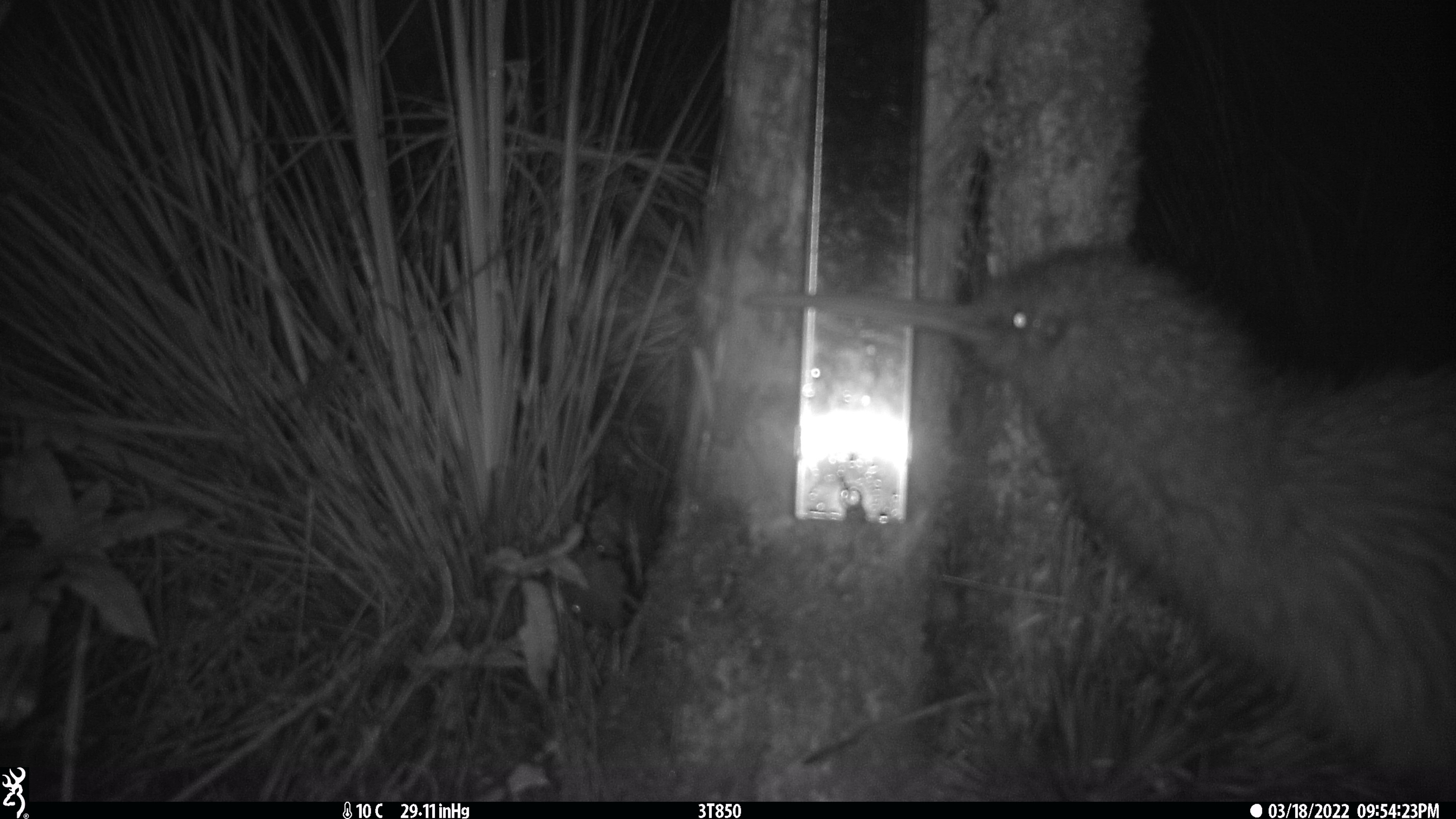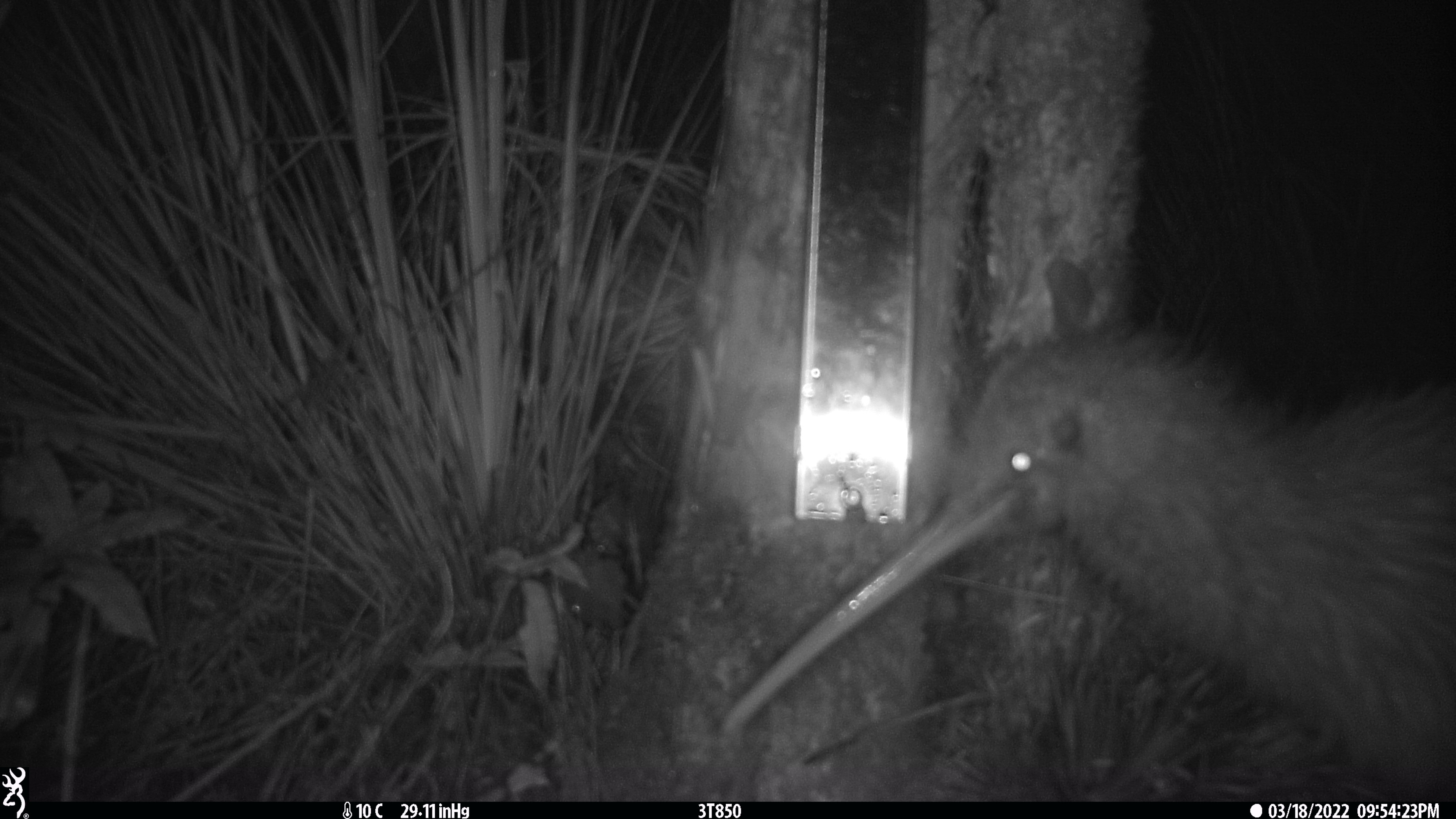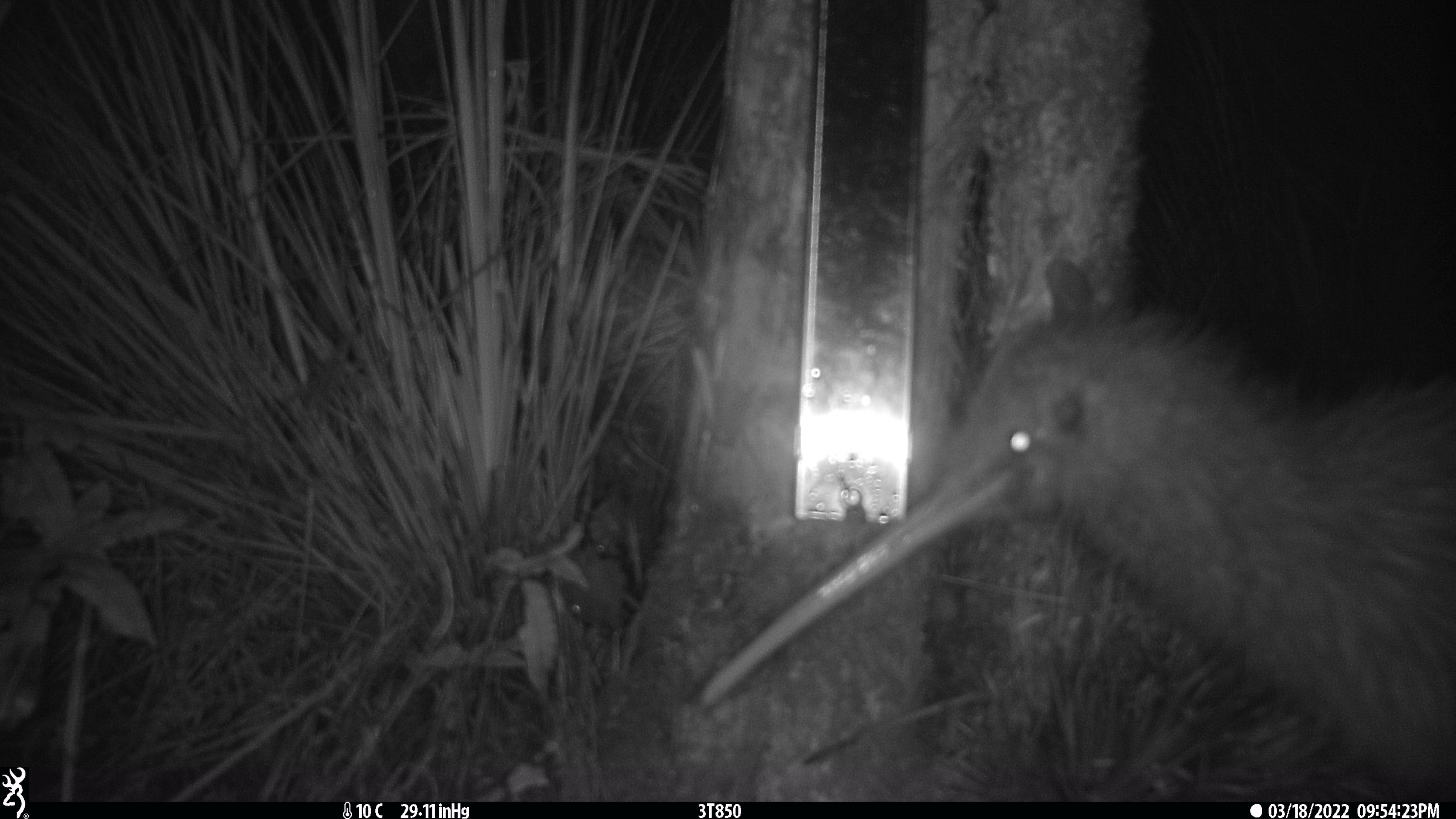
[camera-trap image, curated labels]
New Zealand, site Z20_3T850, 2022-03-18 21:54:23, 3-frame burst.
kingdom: Animalia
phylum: Chordata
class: Aves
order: Apterygiformes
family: Apterygidae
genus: Apteryx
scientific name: Apteryx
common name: kiwi